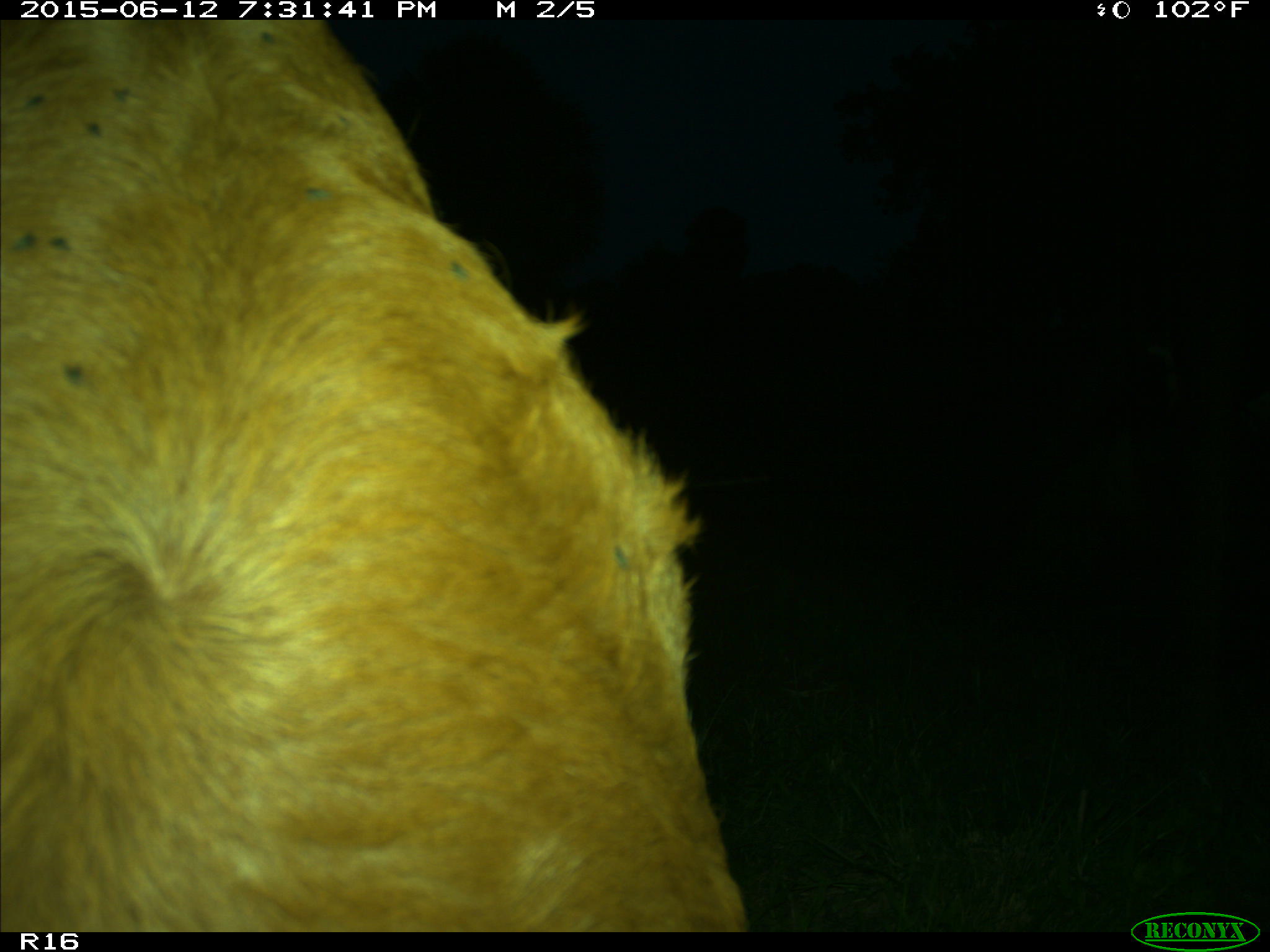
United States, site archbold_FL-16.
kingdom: Animalia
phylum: Chordata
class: Mammalia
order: Artiodactyla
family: Bovidae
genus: Bos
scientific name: Bos taurus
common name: domestic cow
Bos taurus (domestic cow).